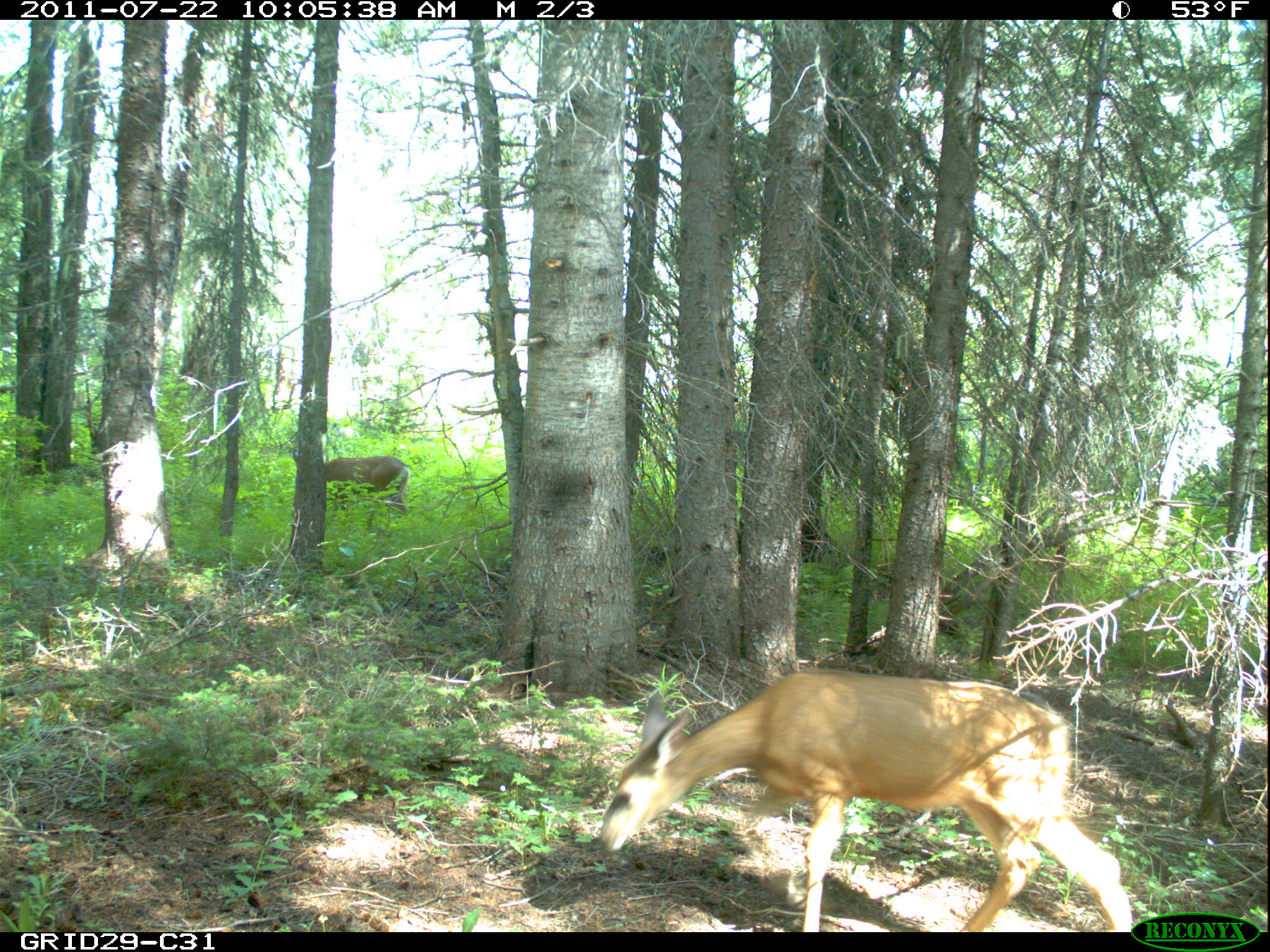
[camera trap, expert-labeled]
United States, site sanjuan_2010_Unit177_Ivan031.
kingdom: Animalia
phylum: Chordata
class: Mammalia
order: Artiodactyla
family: Cervidae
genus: Odocoileus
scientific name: Odocoileus hemionus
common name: mule deer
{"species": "Odocoileus hemionus (mule deer)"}